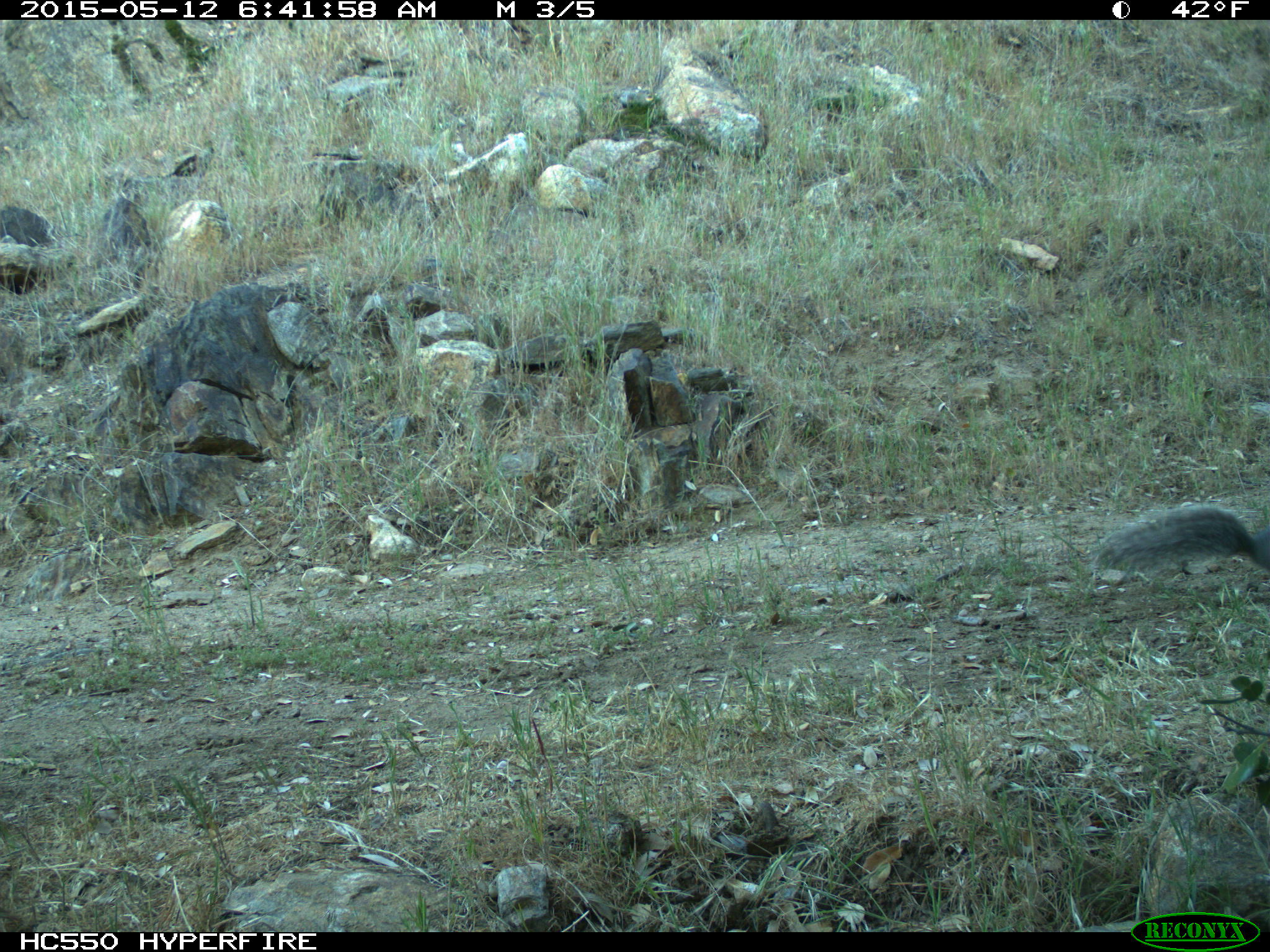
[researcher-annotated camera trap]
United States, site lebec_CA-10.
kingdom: Animalia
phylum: Chordata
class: Mammalia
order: Rodentia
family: Sciuridae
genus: Sciurus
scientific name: Sciurus carolinensis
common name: eastern gray squirrel